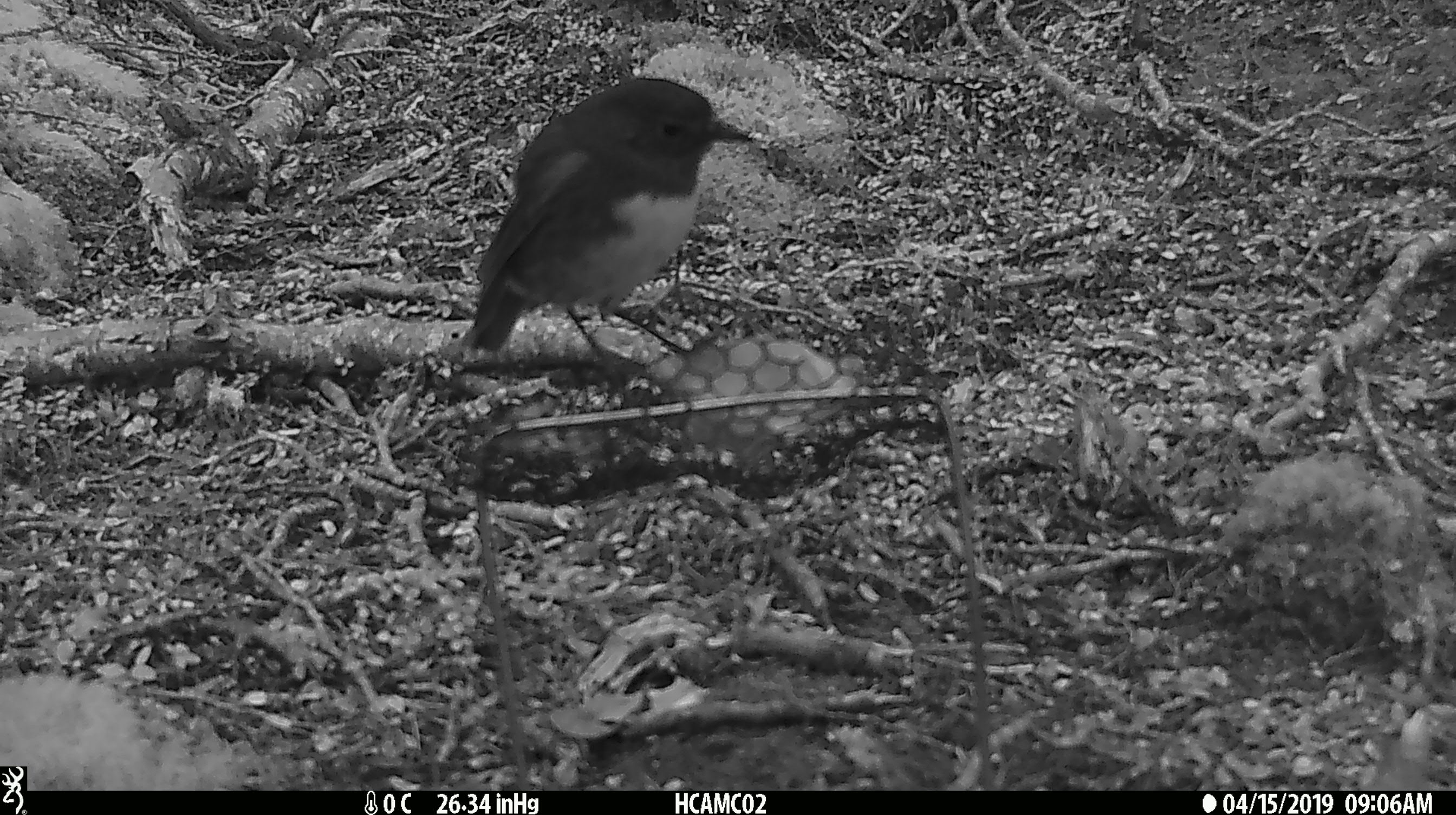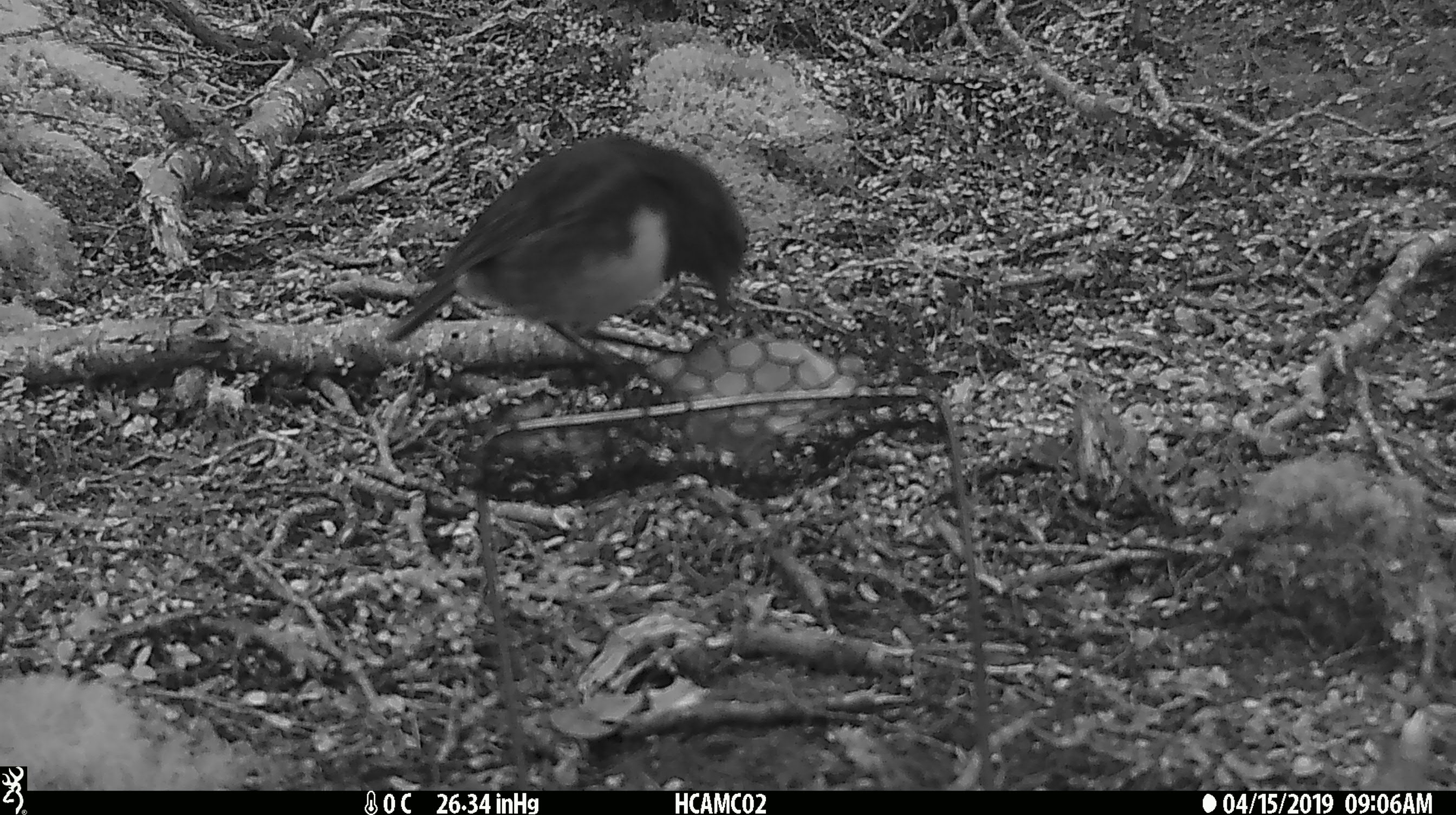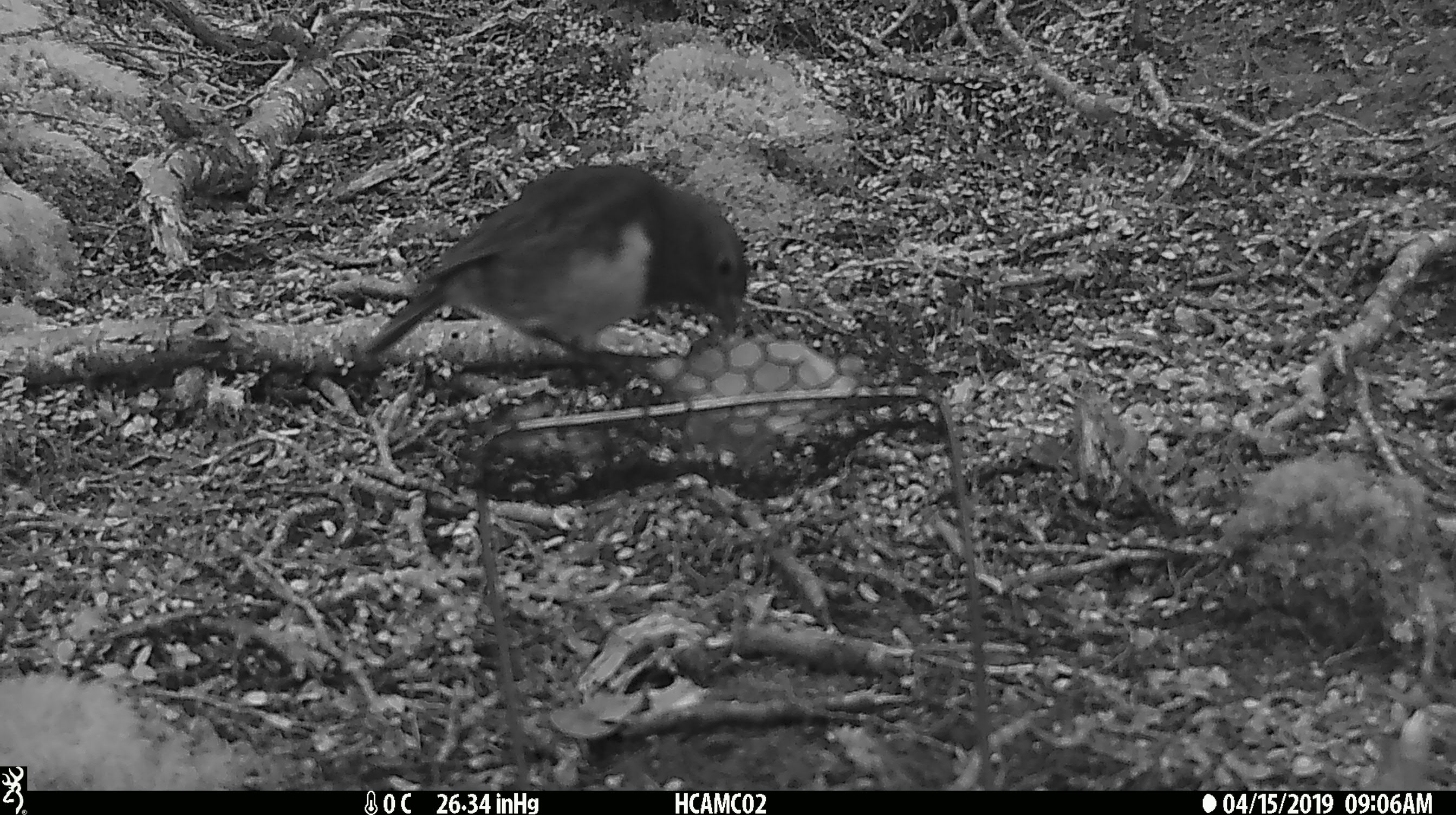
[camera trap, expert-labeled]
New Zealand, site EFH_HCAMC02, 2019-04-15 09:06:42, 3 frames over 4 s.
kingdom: Animalia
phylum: Chordata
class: Aves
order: Passeriformes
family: Petroicidae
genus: Petroica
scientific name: Petroica australis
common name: new zealand robin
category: robin